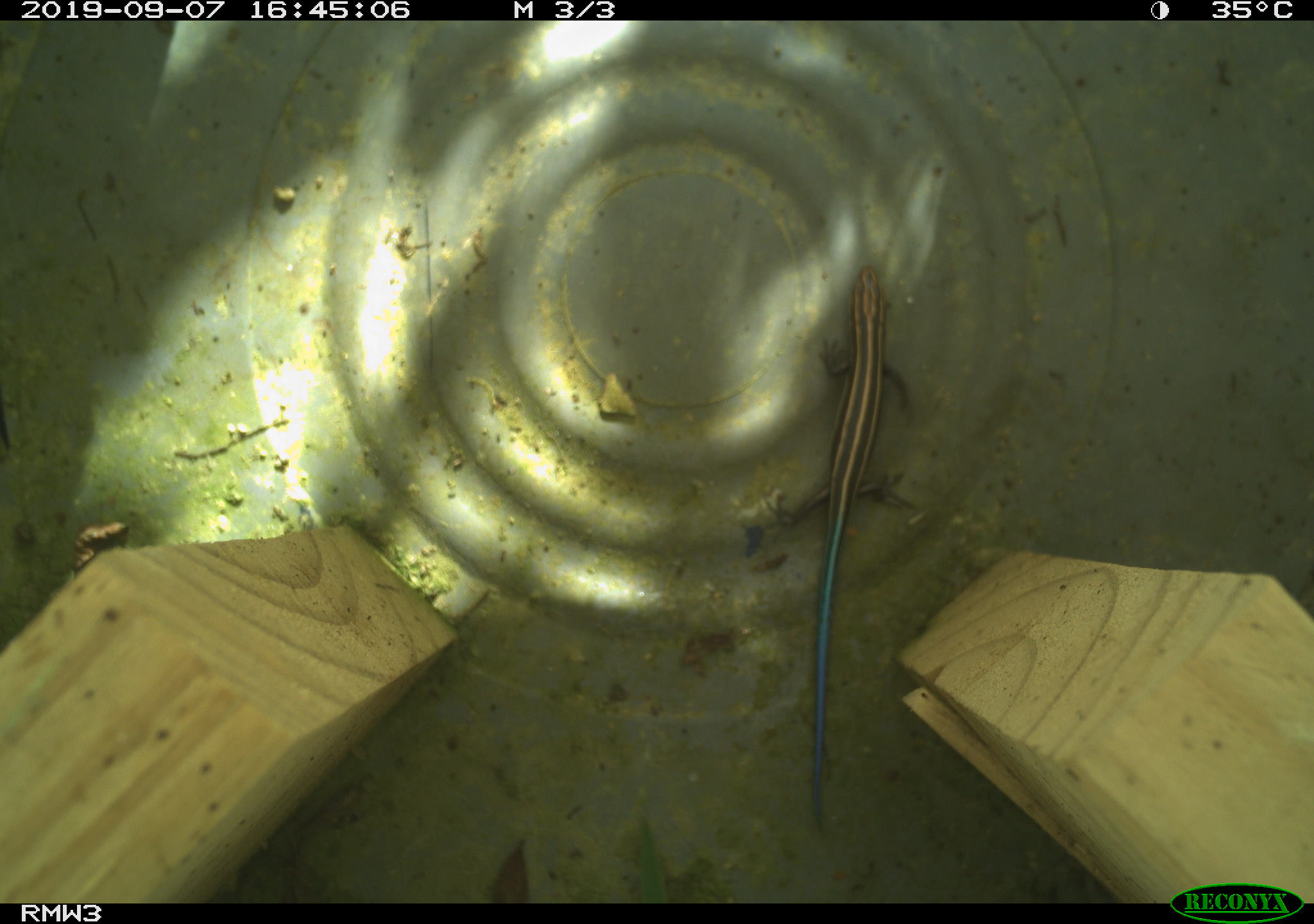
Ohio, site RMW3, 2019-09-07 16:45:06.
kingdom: Animalia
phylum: Chordata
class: Reptilia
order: Squamata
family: Scincidae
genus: Plestiodon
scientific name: Plestiodon fasciatus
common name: common five-lined skink